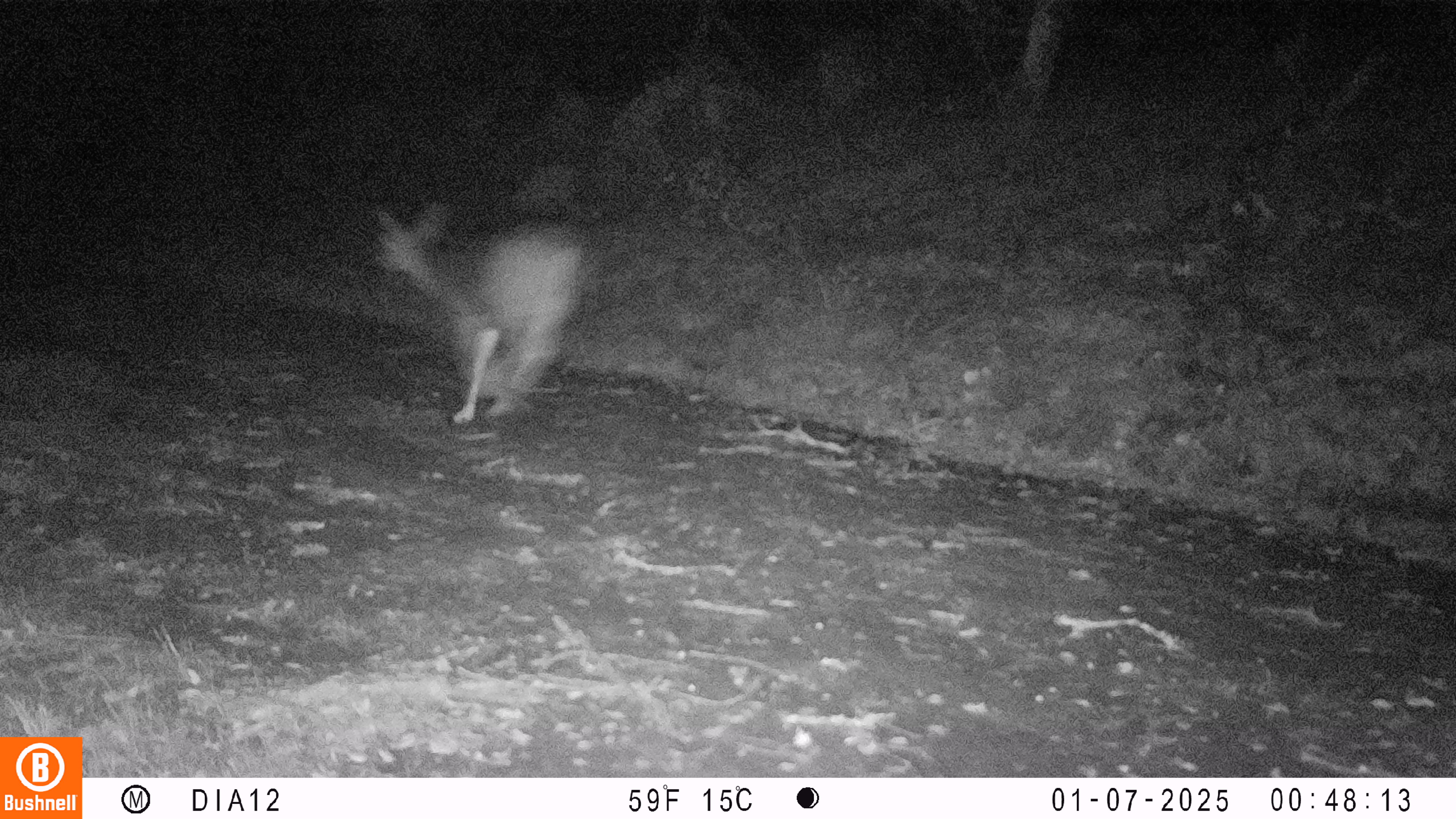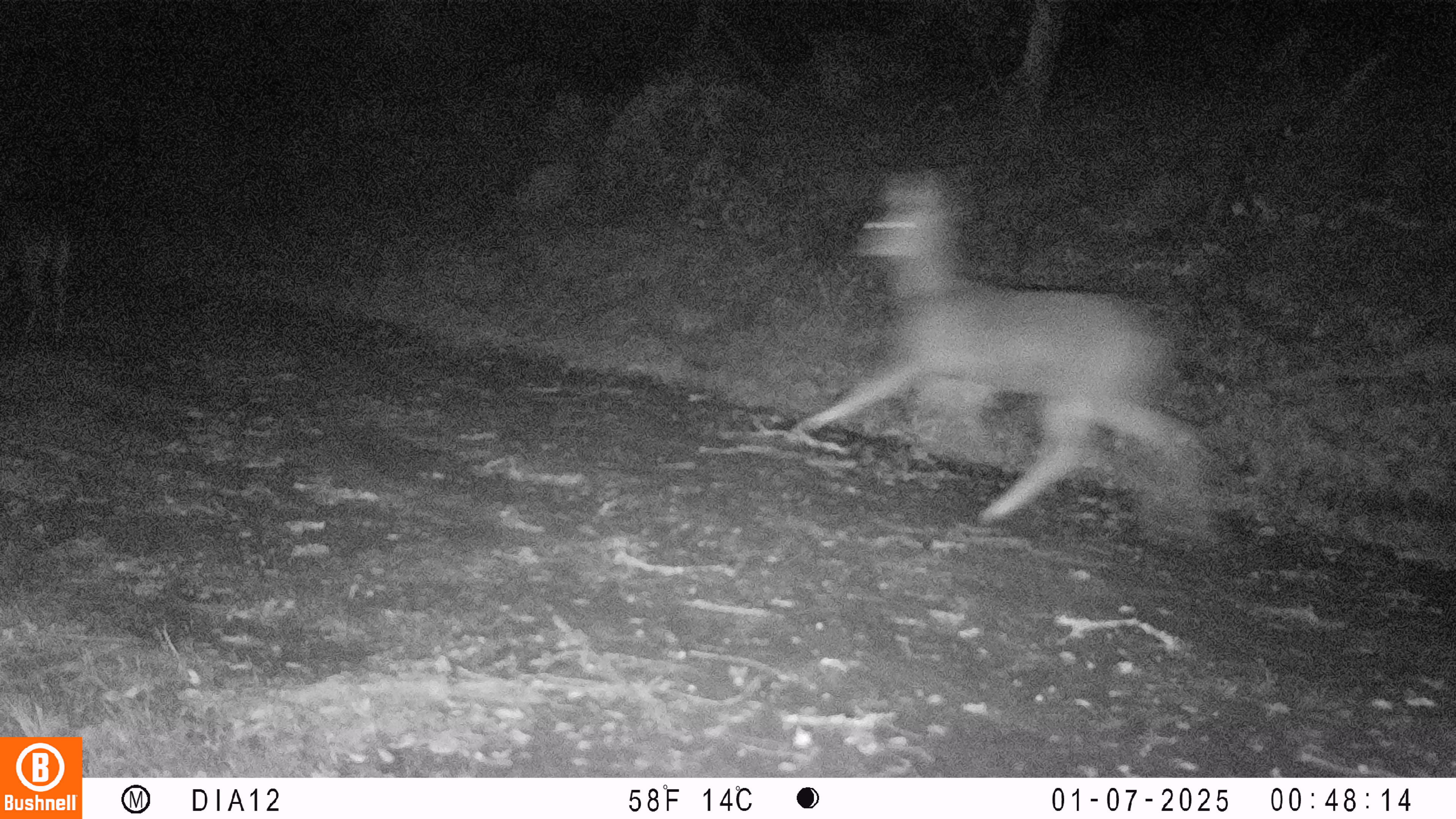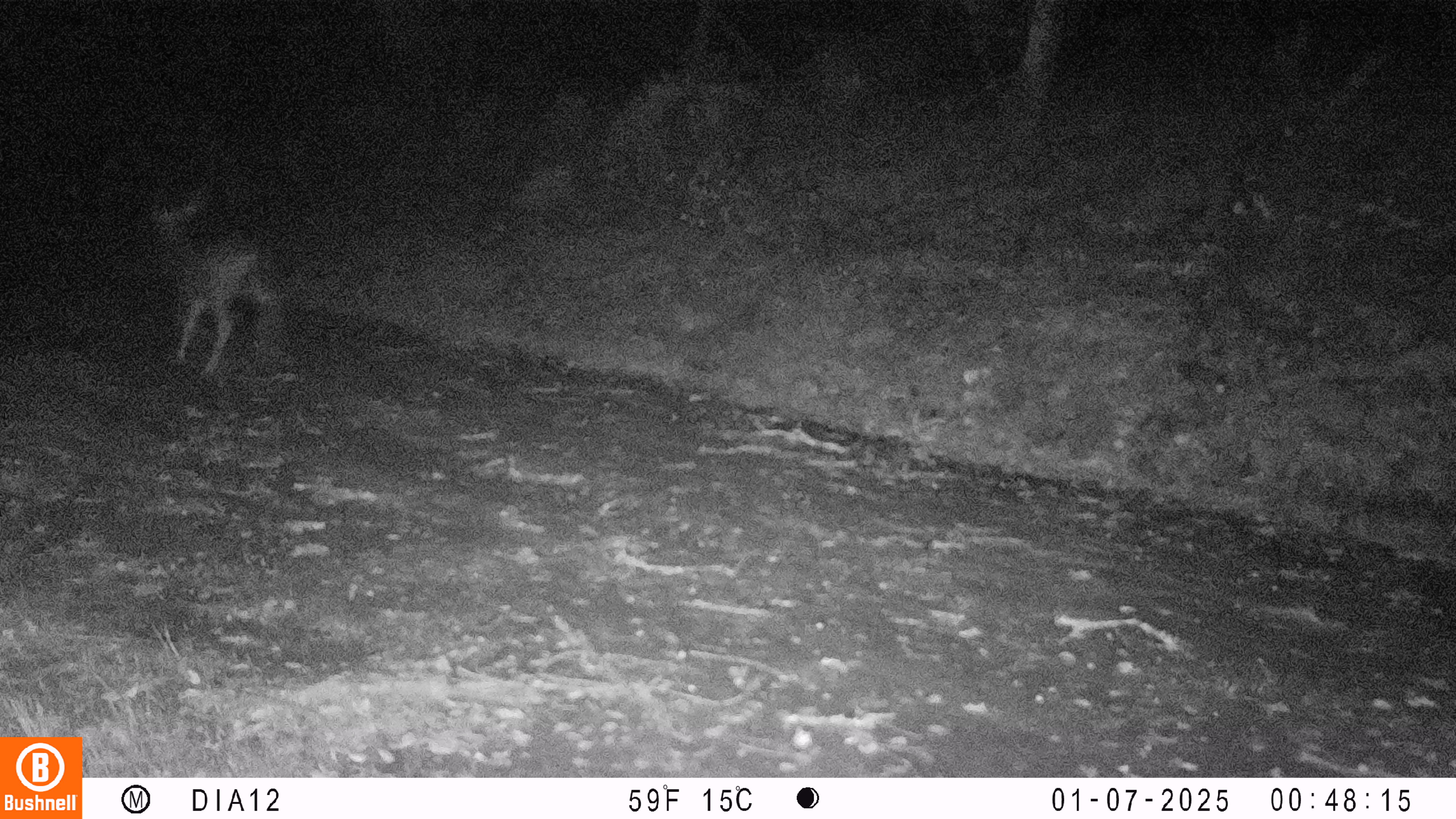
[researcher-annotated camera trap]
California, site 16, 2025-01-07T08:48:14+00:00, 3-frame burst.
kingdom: Animalia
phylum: Chordata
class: Mammalia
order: Artiodactyla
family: Cervidae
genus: Odocoileus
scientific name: Odocoileus hemionus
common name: mule deer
Mule deer (Odocoileus hemionus).